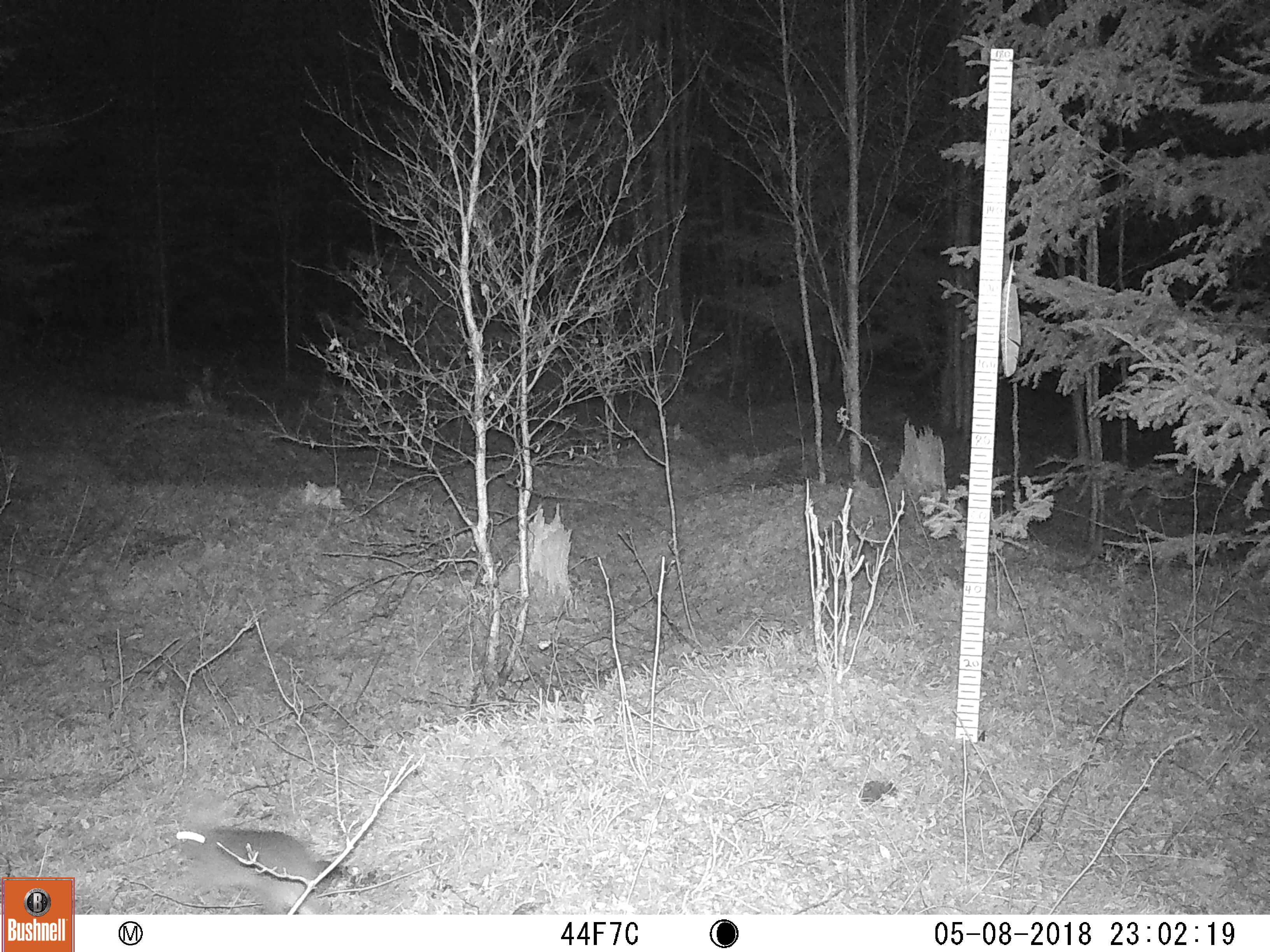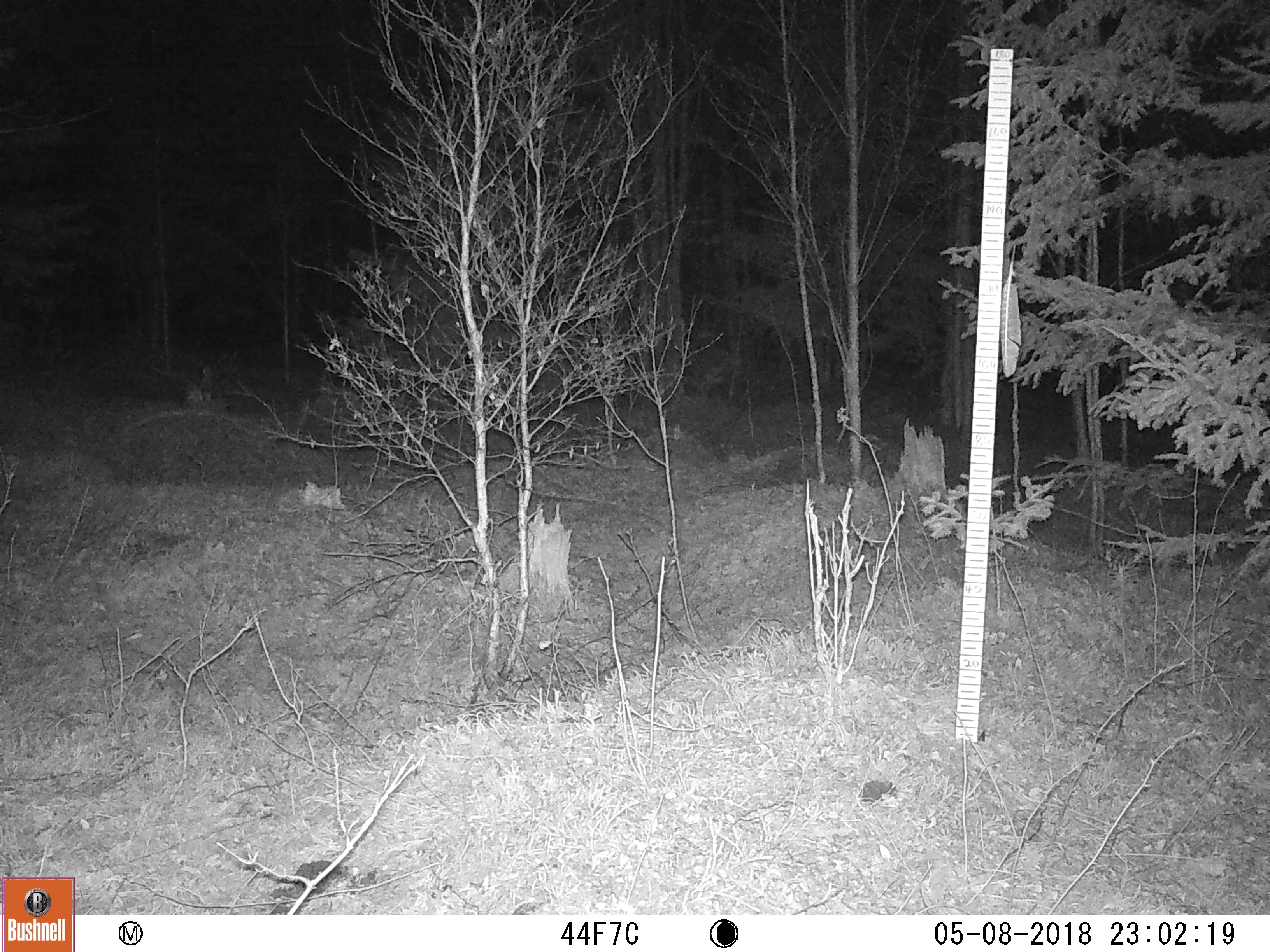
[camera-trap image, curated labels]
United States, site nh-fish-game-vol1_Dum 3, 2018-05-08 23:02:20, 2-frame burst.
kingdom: Animalia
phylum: Chordata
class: Mammalia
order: Lagomorpha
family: Leporidae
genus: Lepus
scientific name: Lepus americanus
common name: snowshoe hare